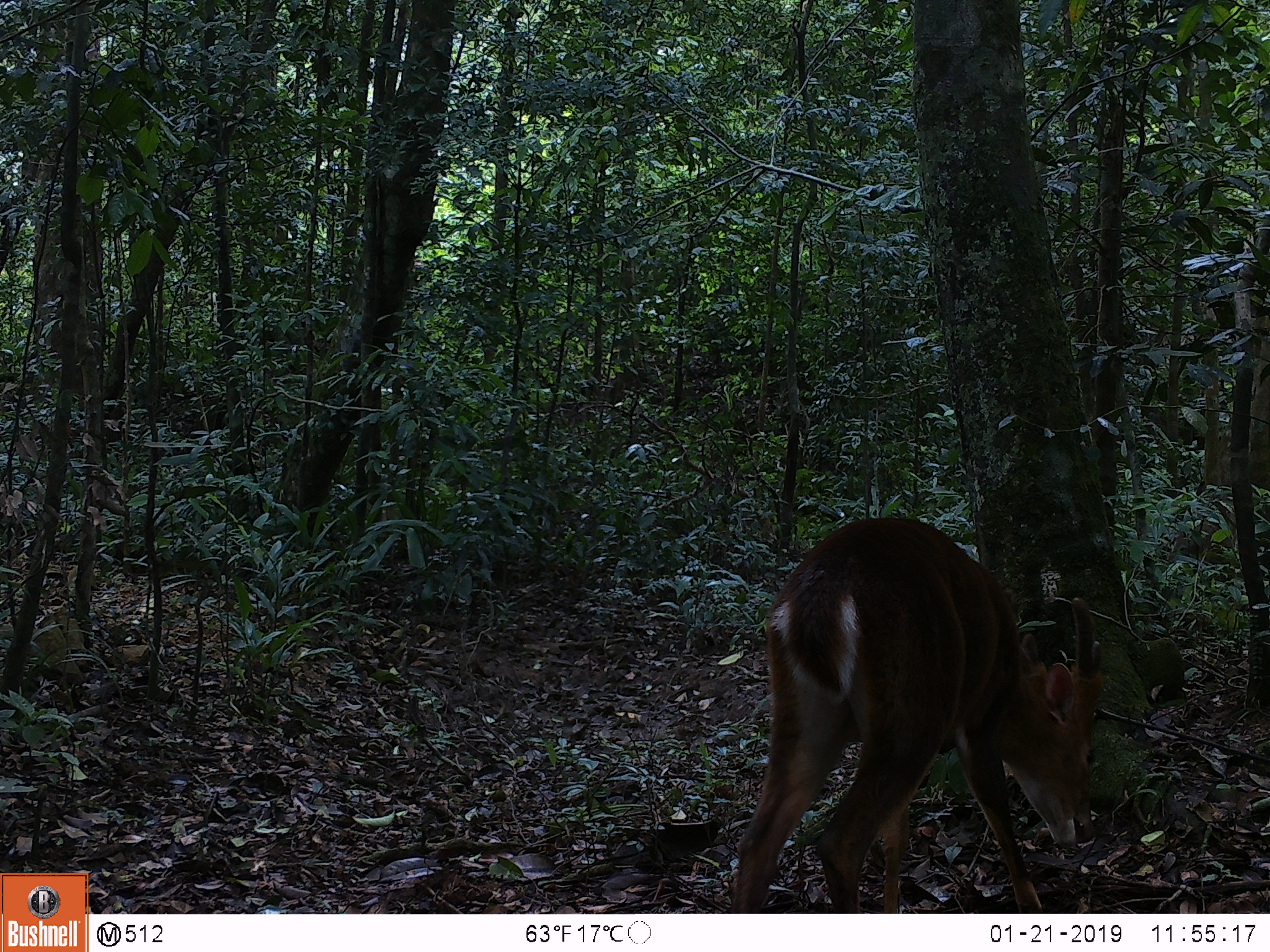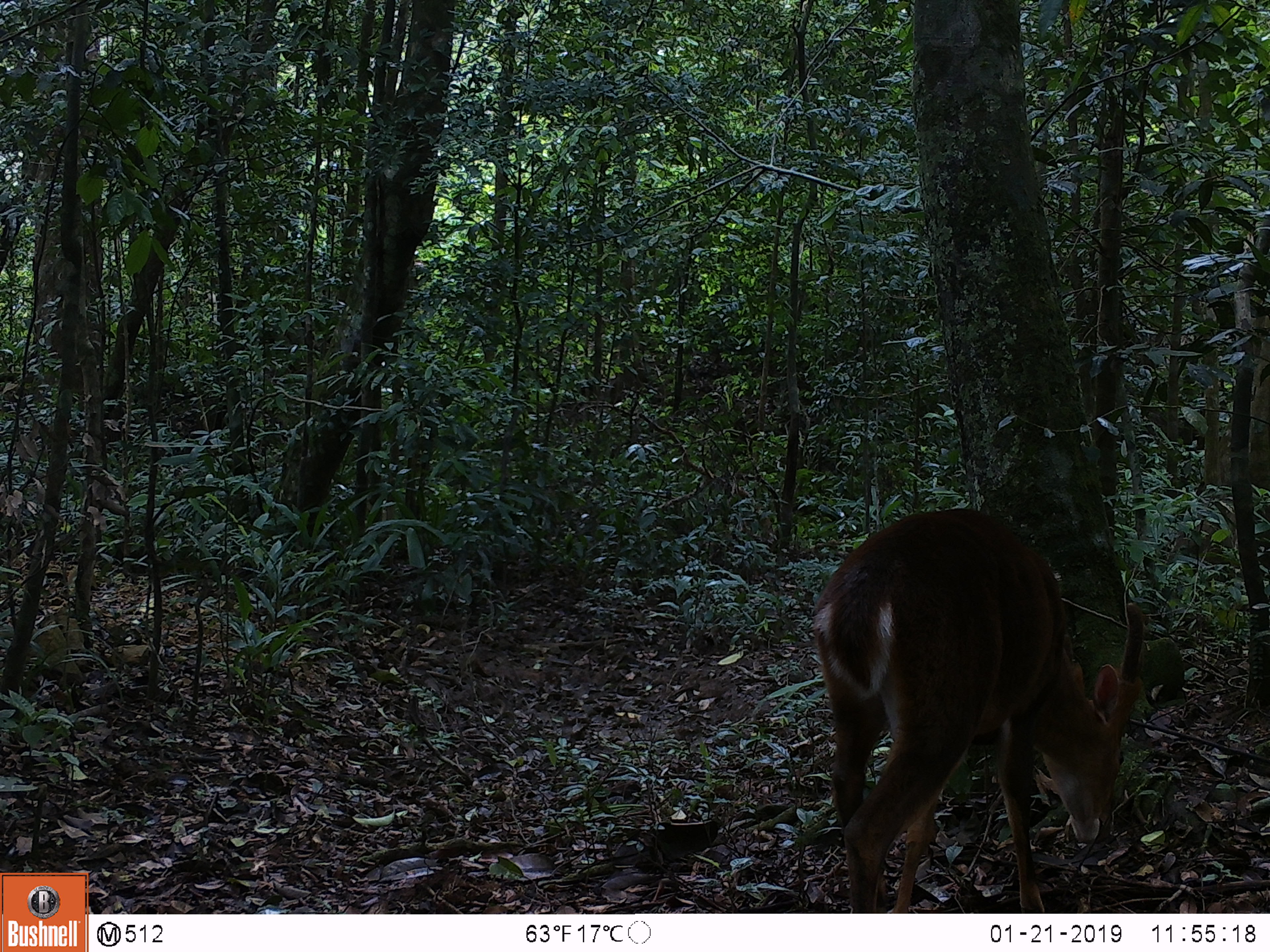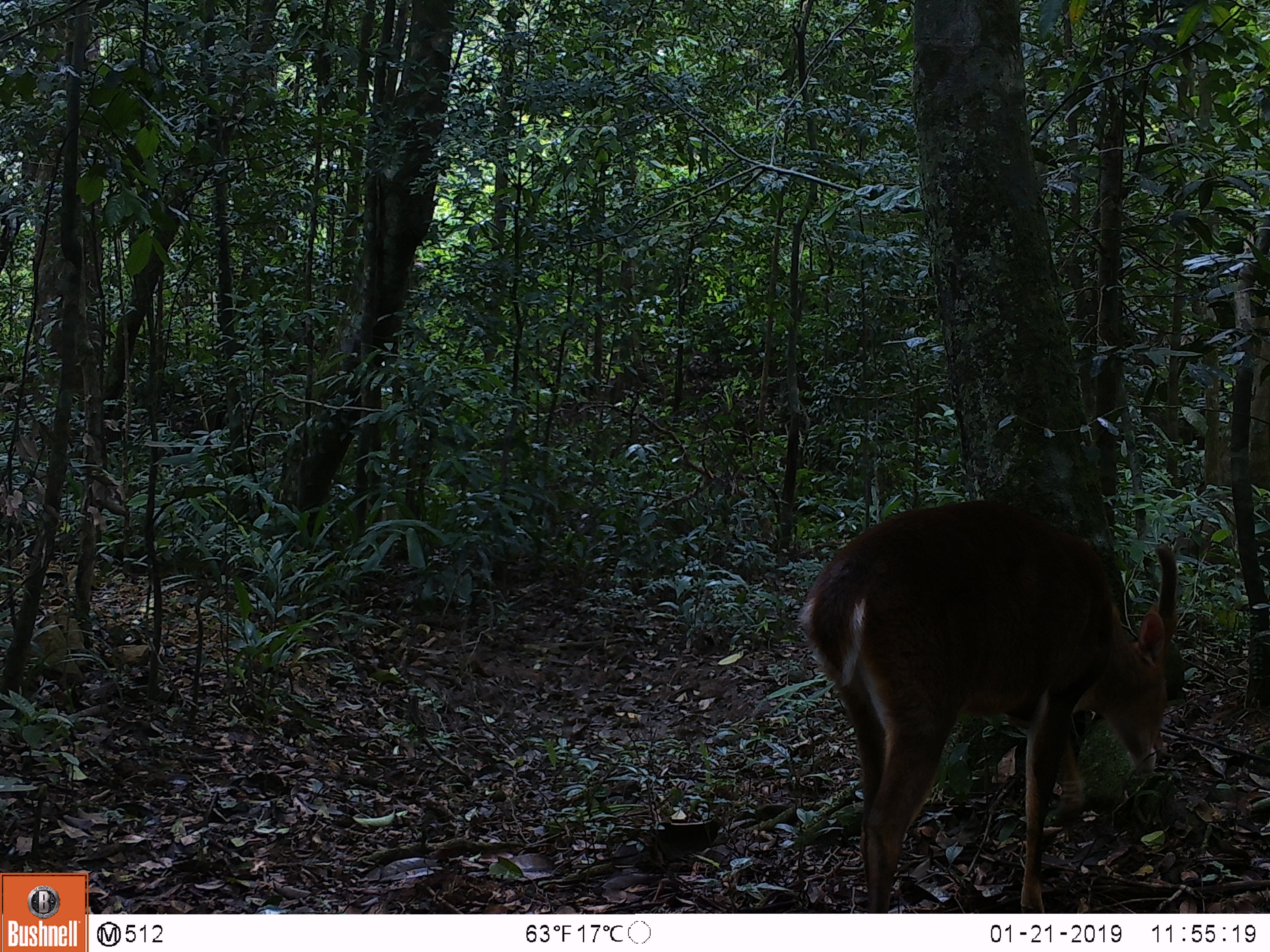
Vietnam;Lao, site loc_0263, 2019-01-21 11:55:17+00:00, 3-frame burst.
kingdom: Animalia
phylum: Chordata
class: Mammalia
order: Artiodactyla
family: Cervidae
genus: Muntiacus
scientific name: Muntiacus vuquangensis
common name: large-antlered muntjac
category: large antlered muntjac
Large antlered muntjac (large-antlered muntjac) (Muntiacus vuquangensis). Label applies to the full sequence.